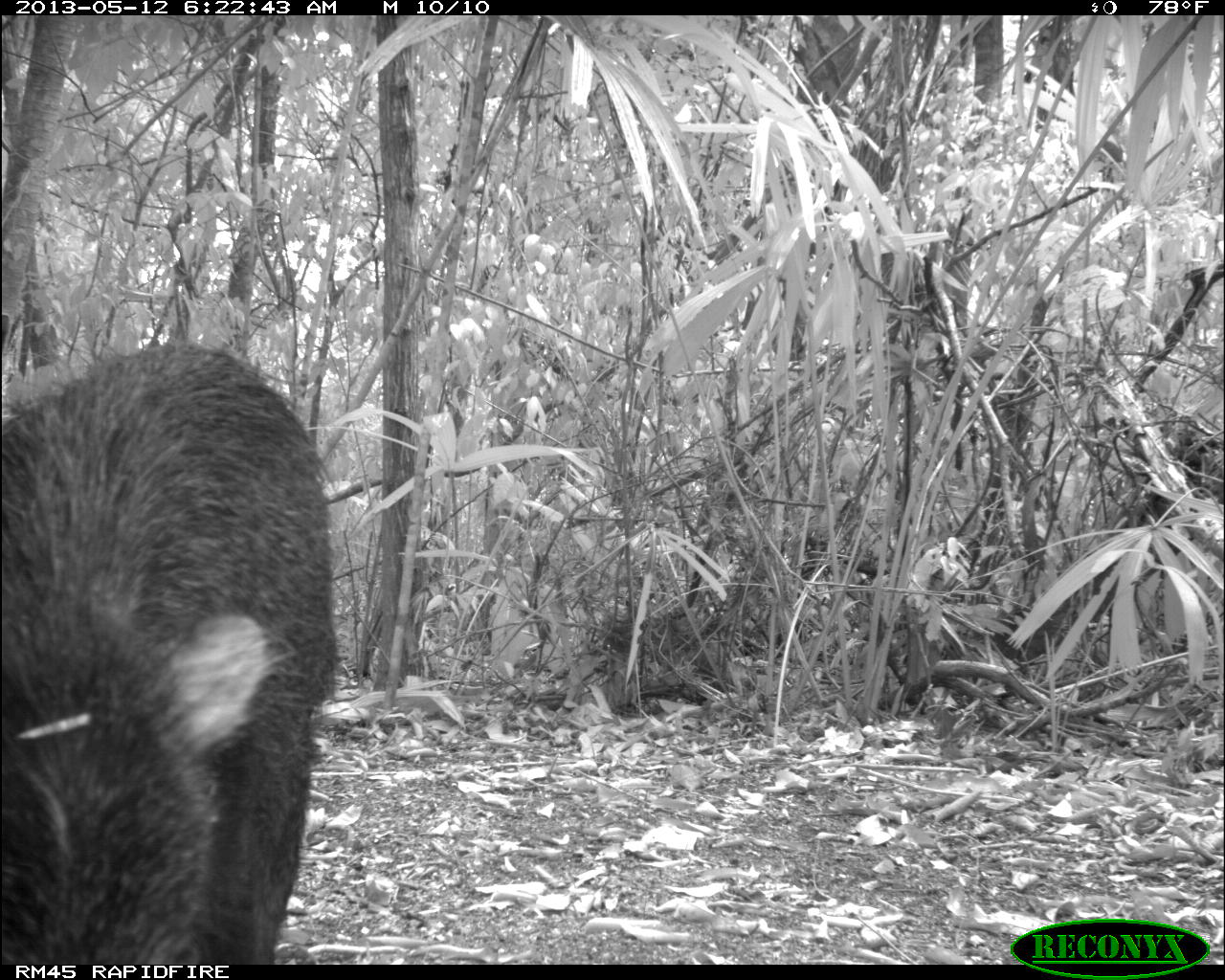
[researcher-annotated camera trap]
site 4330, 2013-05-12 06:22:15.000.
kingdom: Animalia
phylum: Chordata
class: Mammalia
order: Artiodactyla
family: Tayassuidae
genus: Tayassu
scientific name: Tayassu pecari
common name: white-lipped peccary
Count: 5.